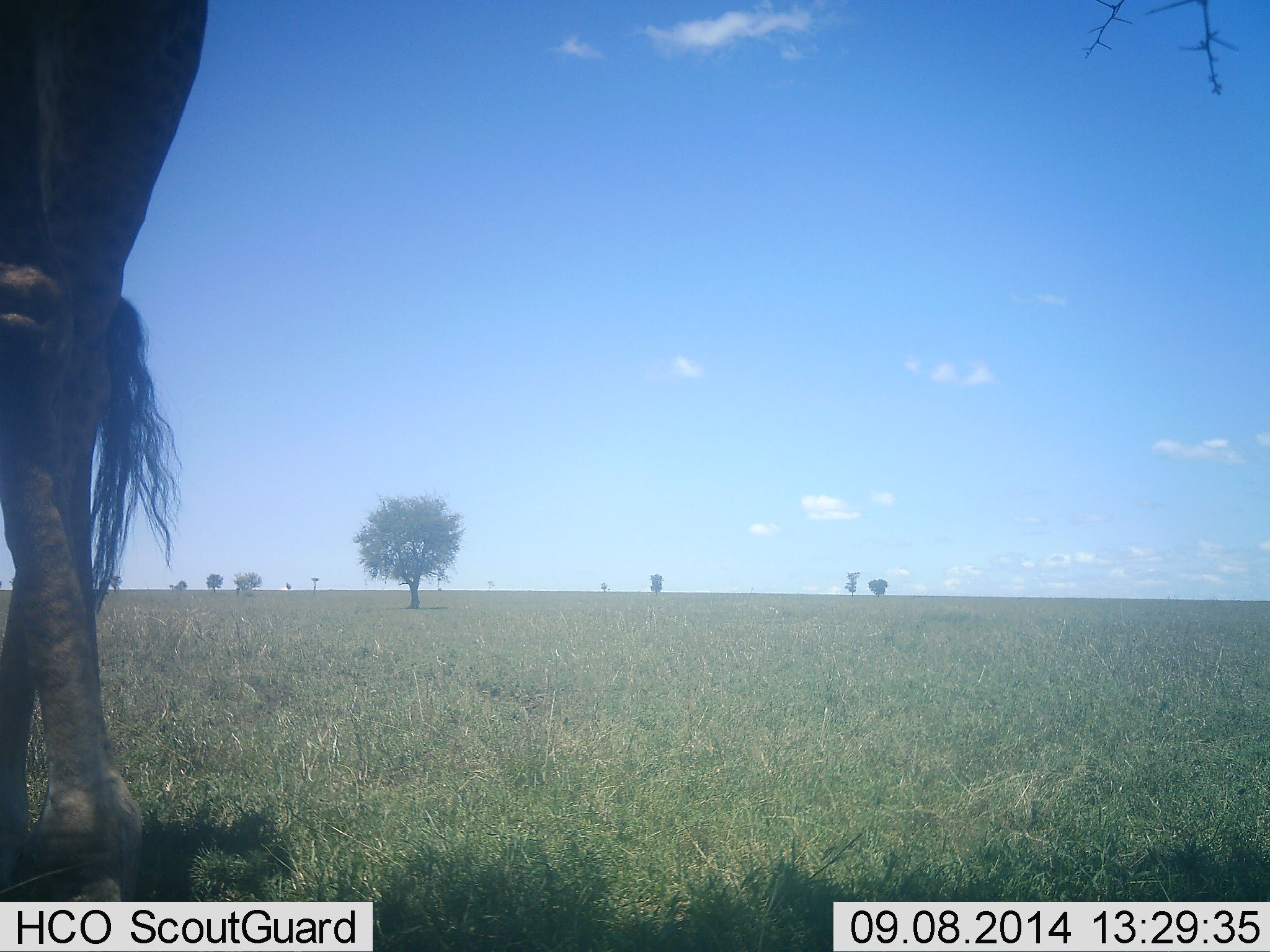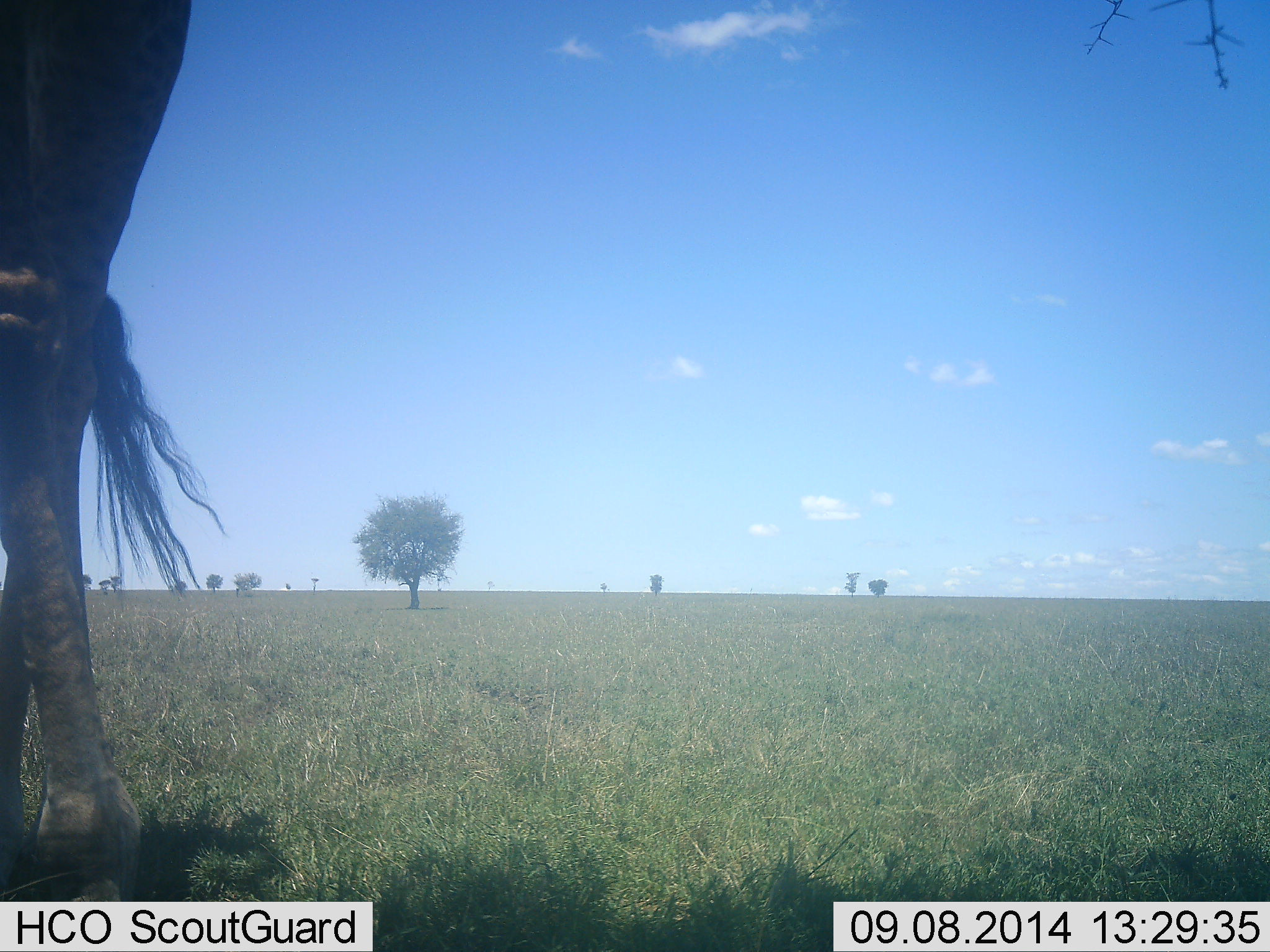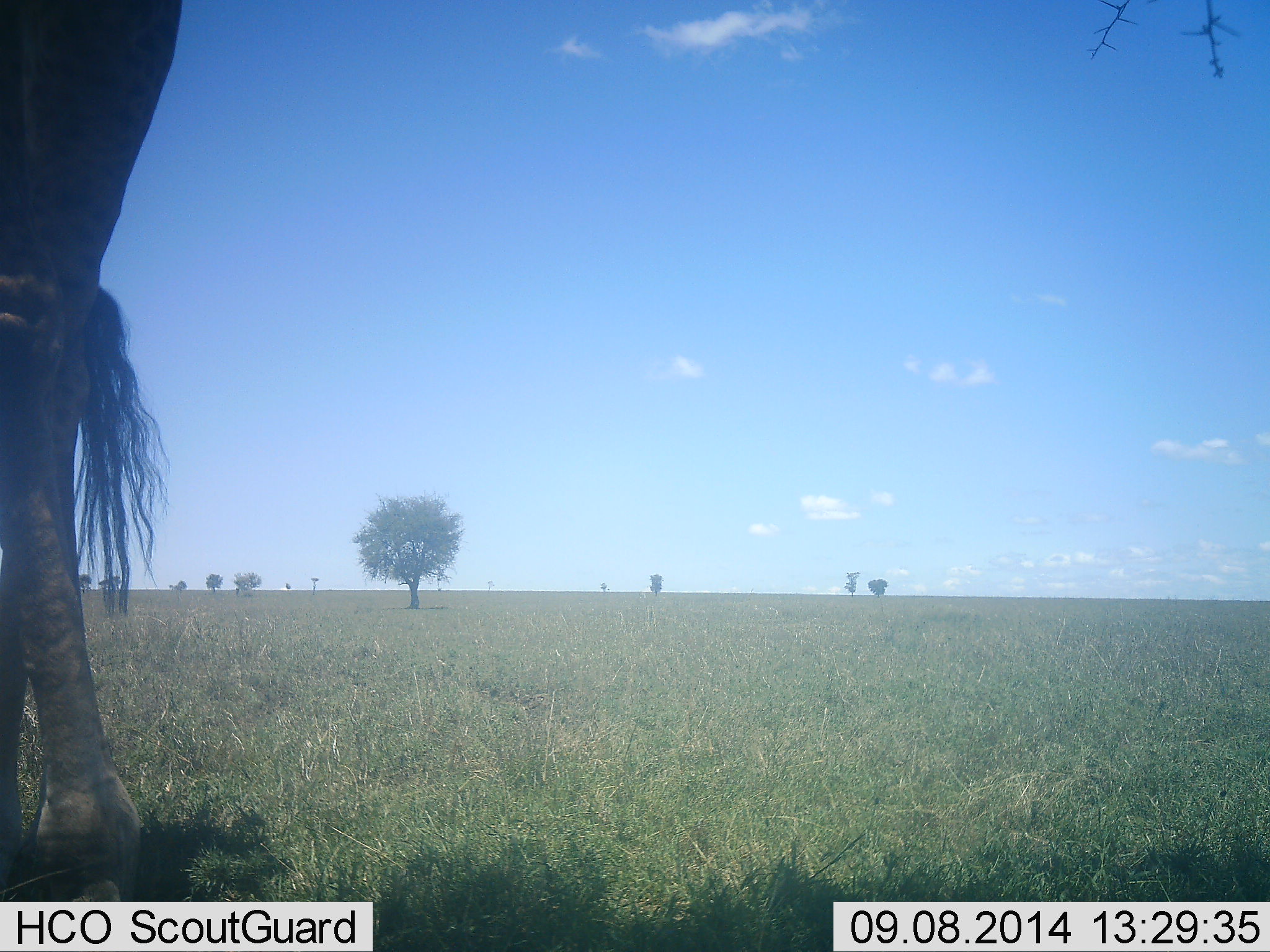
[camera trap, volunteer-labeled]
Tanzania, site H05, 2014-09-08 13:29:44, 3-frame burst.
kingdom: Animalia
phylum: Chordata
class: Mammalia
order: Artiodactyla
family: Giraffidae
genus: Giraffa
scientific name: Giraffa camelopardalis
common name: giraffe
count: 1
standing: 90%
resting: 0%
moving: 0%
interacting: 0%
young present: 0%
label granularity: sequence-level